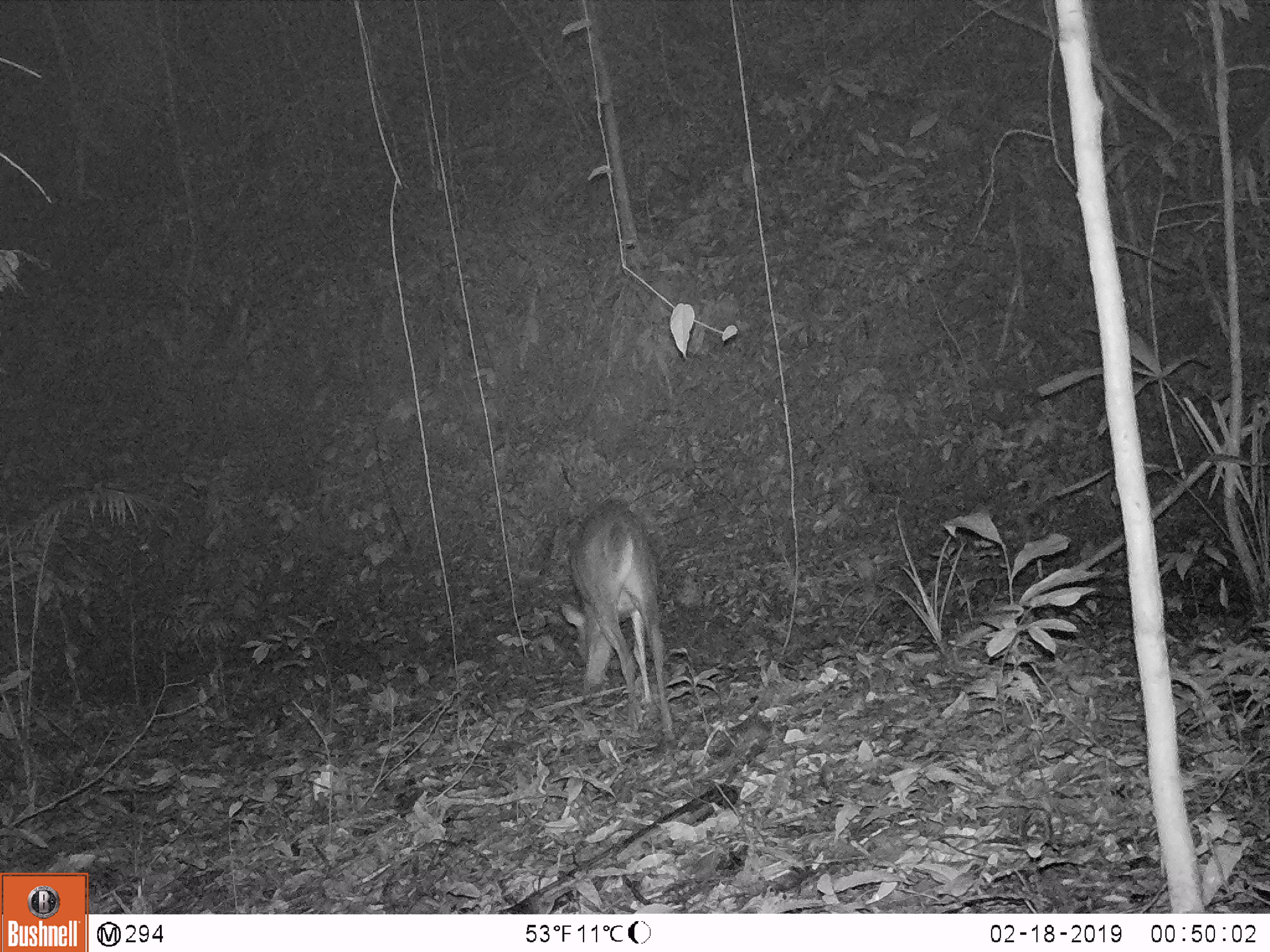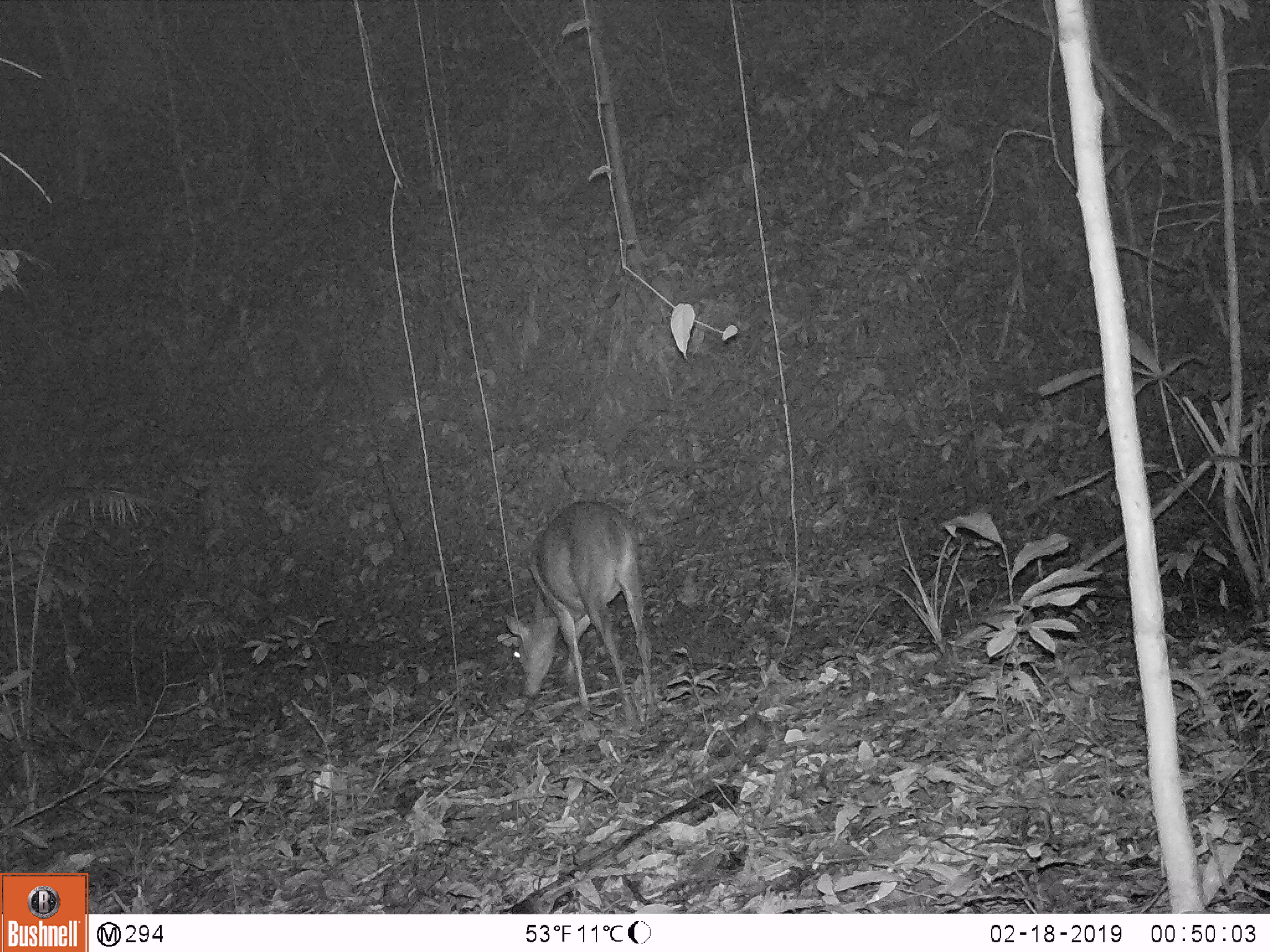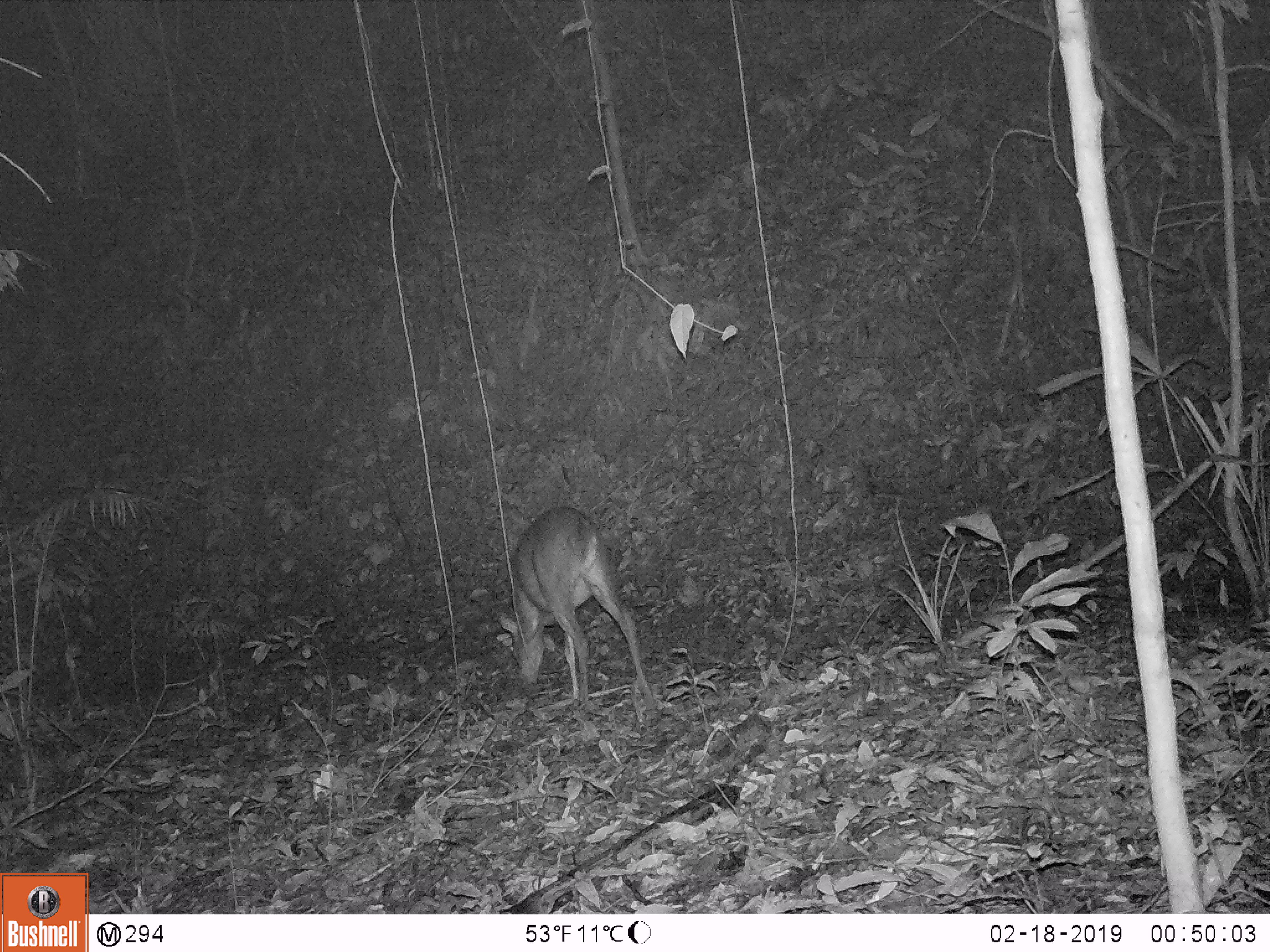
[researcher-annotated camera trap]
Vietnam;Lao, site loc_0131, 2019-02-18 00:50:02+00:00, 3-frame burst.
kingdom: Animalia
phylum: Chordata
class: Mammalia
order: Artiodactyla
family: Cervidae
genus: Muntiacus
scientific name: Muntiacus vuquangensis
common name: large-antlered muntjac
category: large antlered muntjac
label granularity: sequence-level